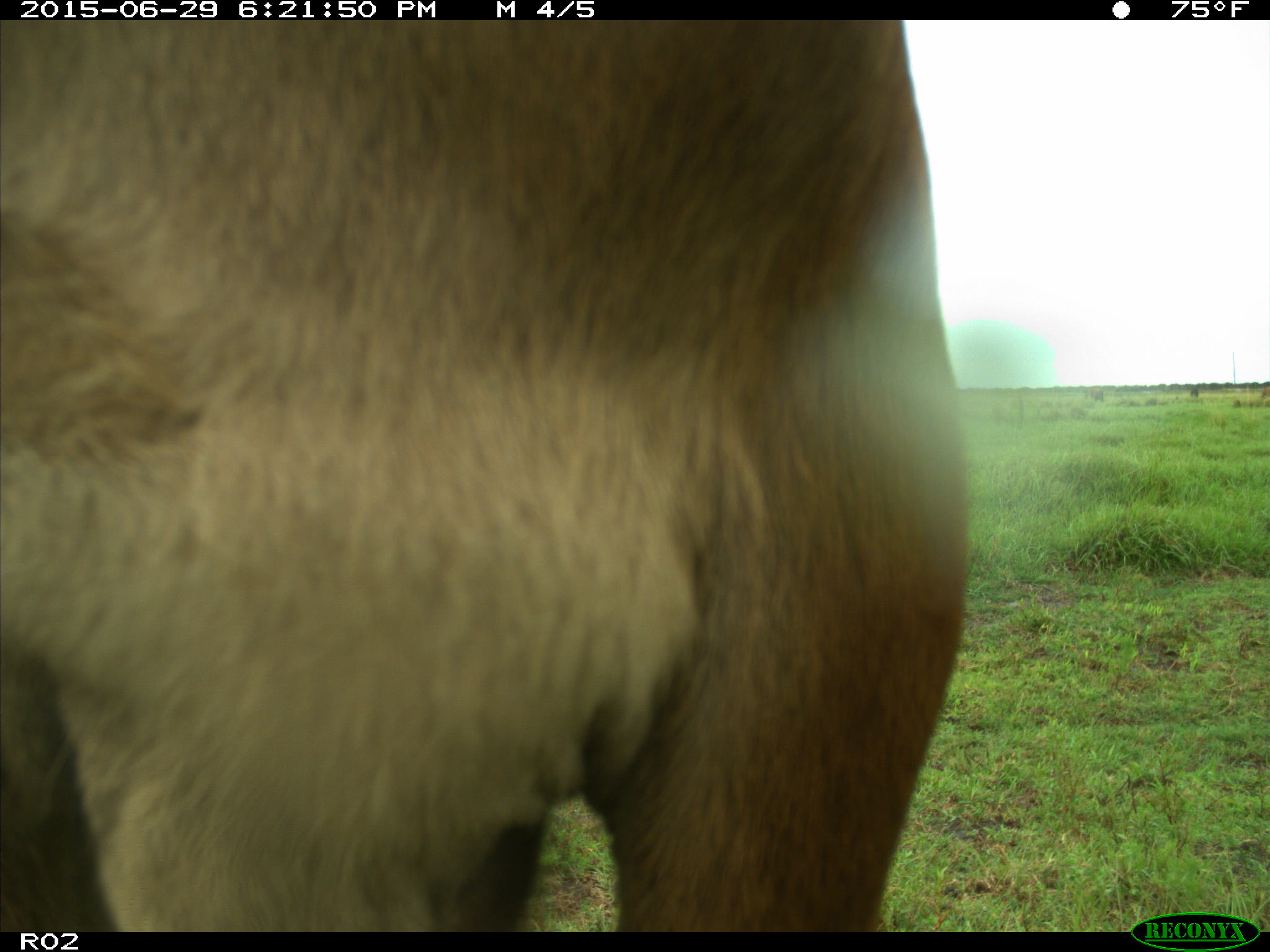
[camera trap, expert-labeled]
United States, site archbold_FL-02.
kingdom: Animalia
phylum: Chordata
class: Mammalia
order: Artiodactyla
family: Bovidae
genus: Bos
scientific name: Bos taurus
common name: domestic cow